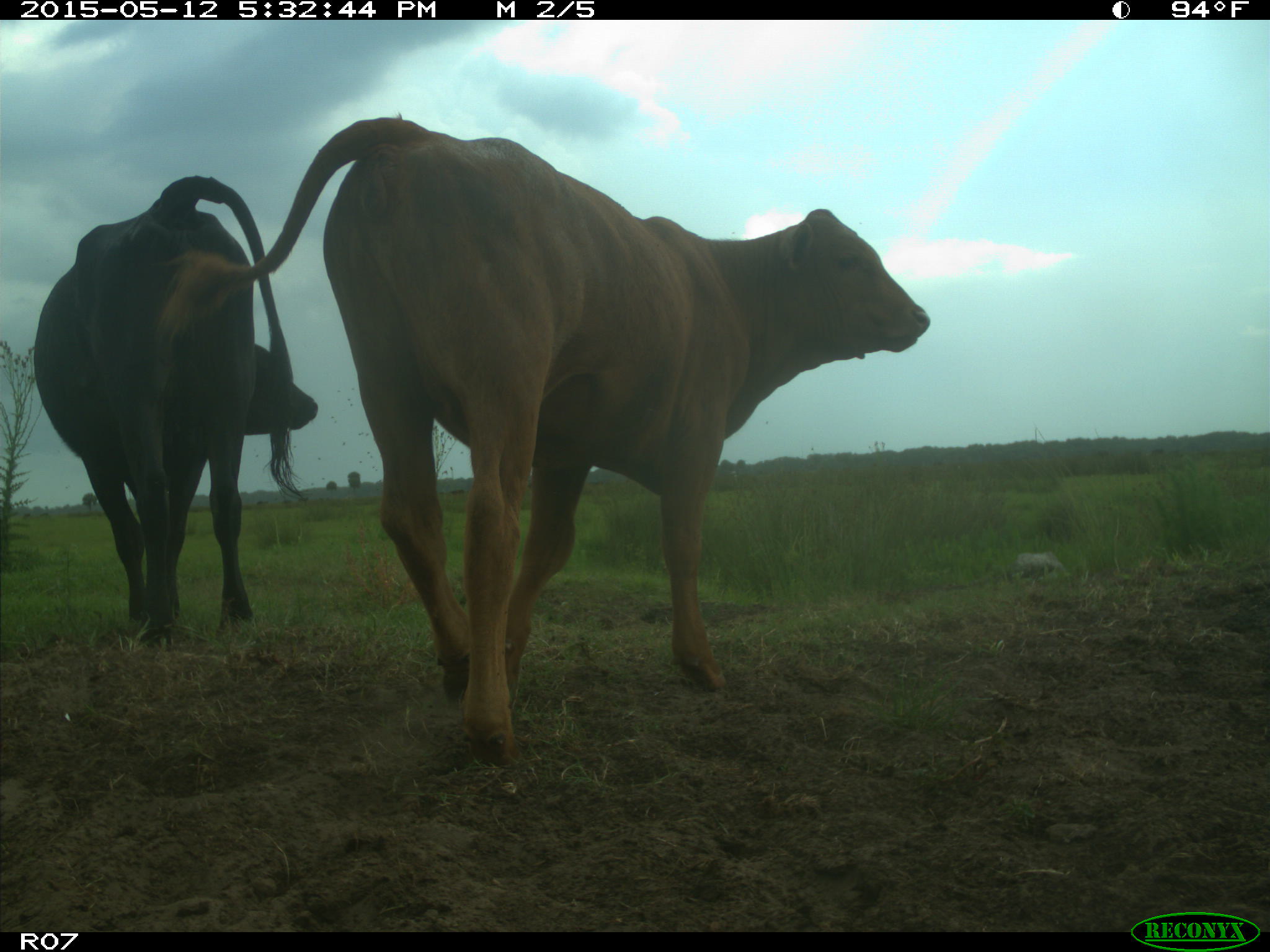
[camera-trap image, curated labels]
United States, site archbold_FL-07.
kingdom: Animalia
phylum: Chordata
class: Mammalia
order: Artiodactyla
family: Bovidae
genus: Bos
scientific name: Bos taurus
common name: domestic cow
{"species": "Bos taurus (domestic cow)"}